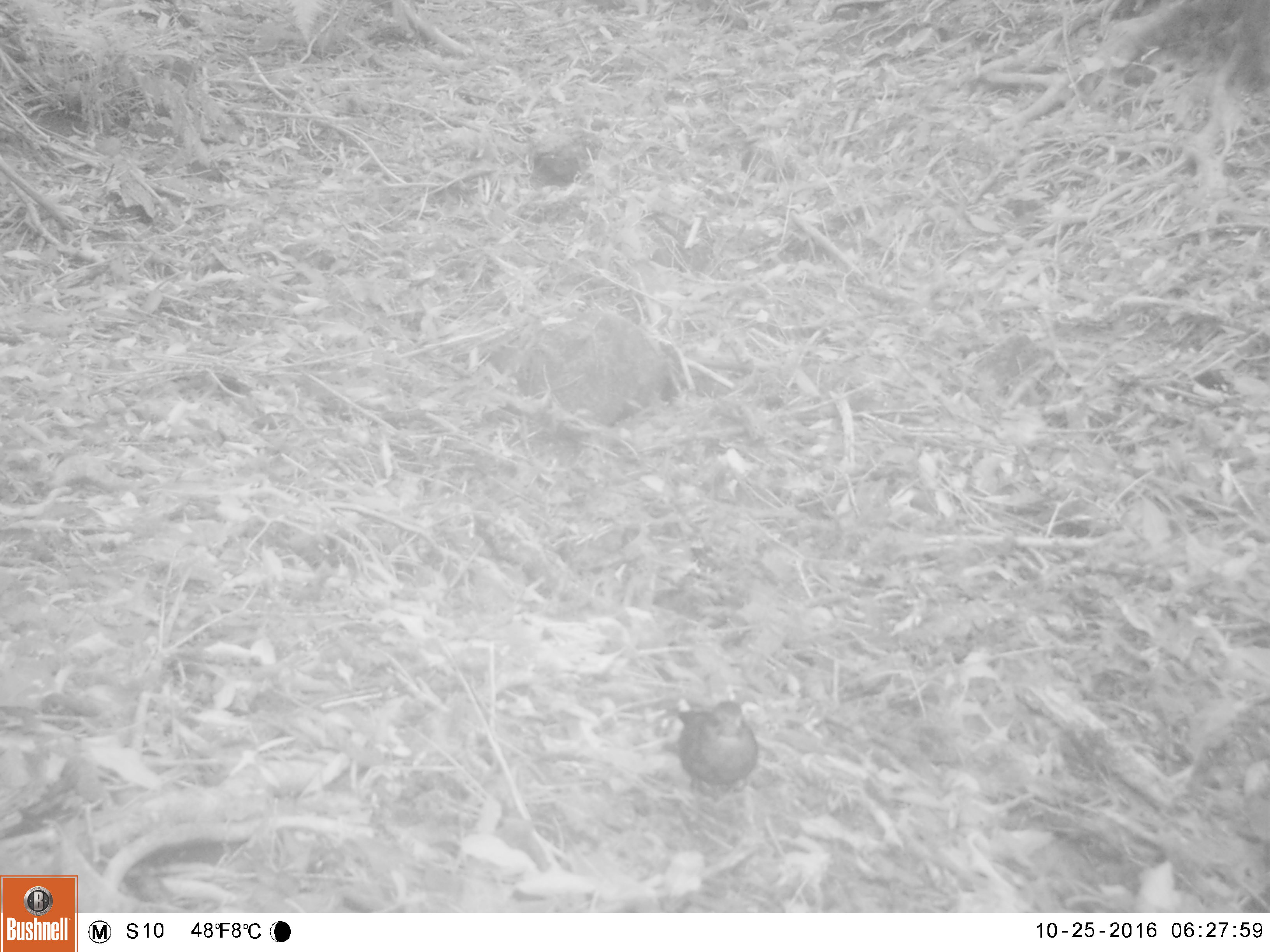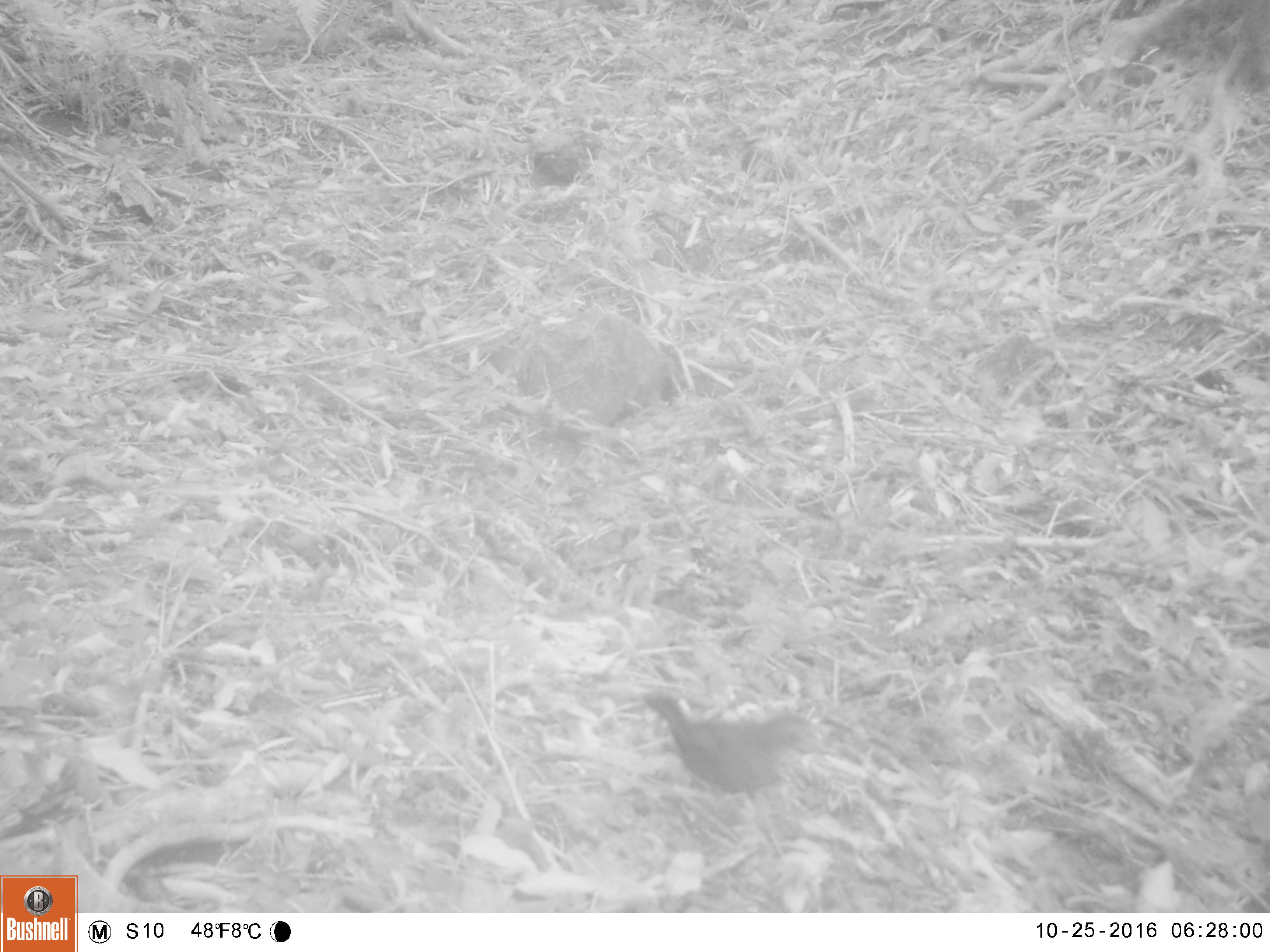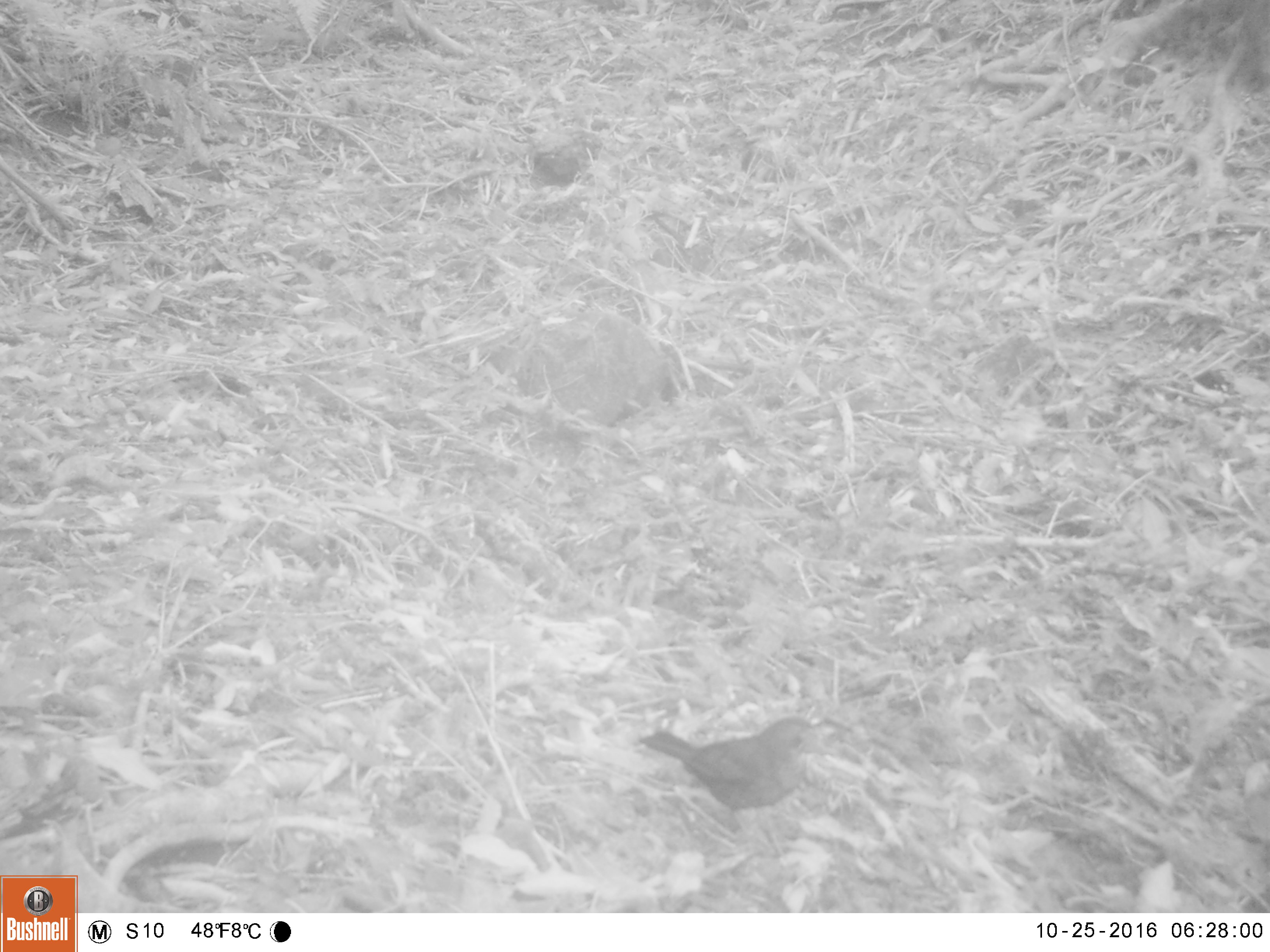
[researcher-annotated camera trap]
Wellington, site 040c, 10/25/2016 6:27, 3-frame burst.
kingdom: Animalia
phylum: Chordata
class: Aves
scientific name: Aves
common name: bird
Bird (Aves).